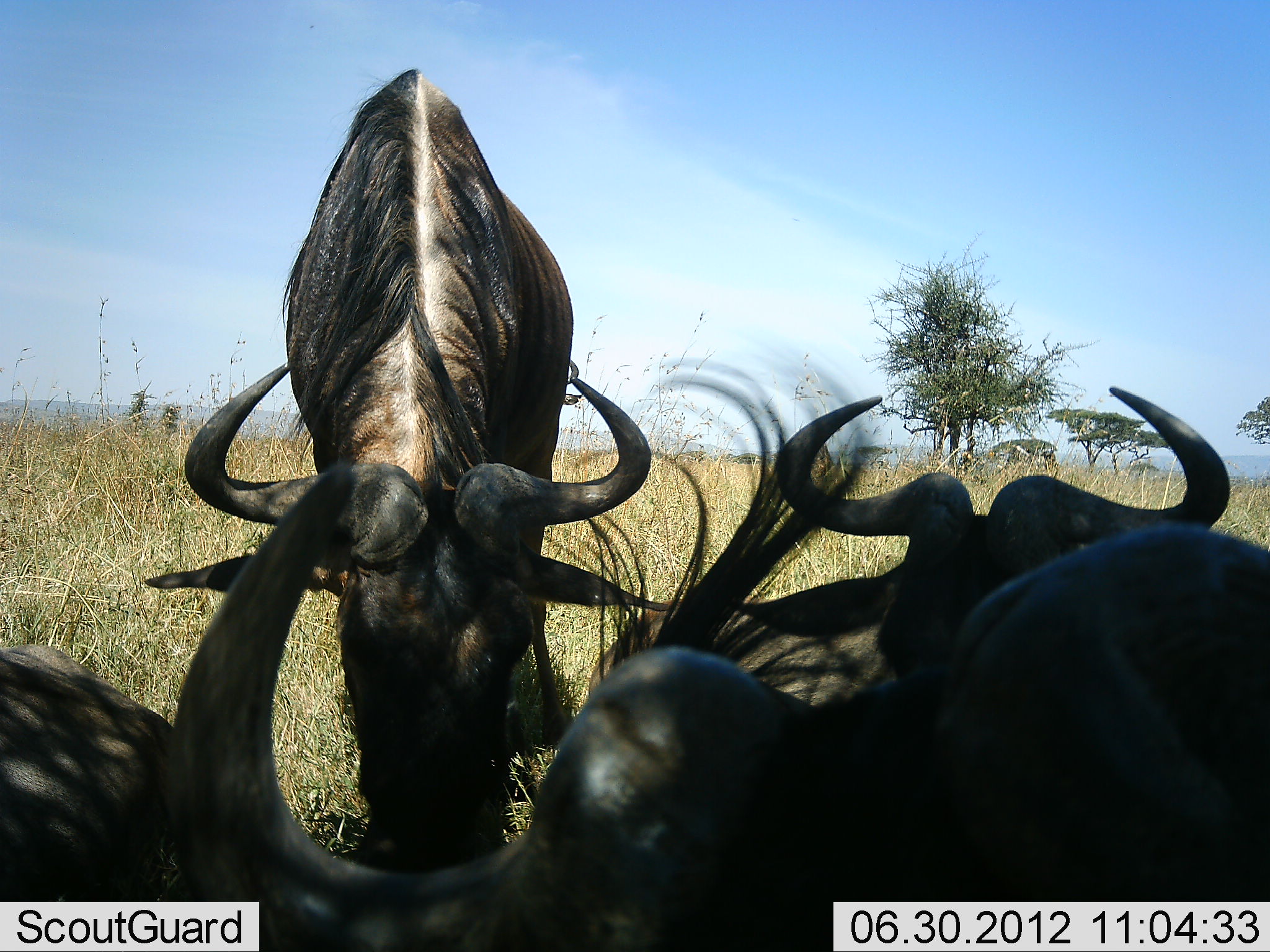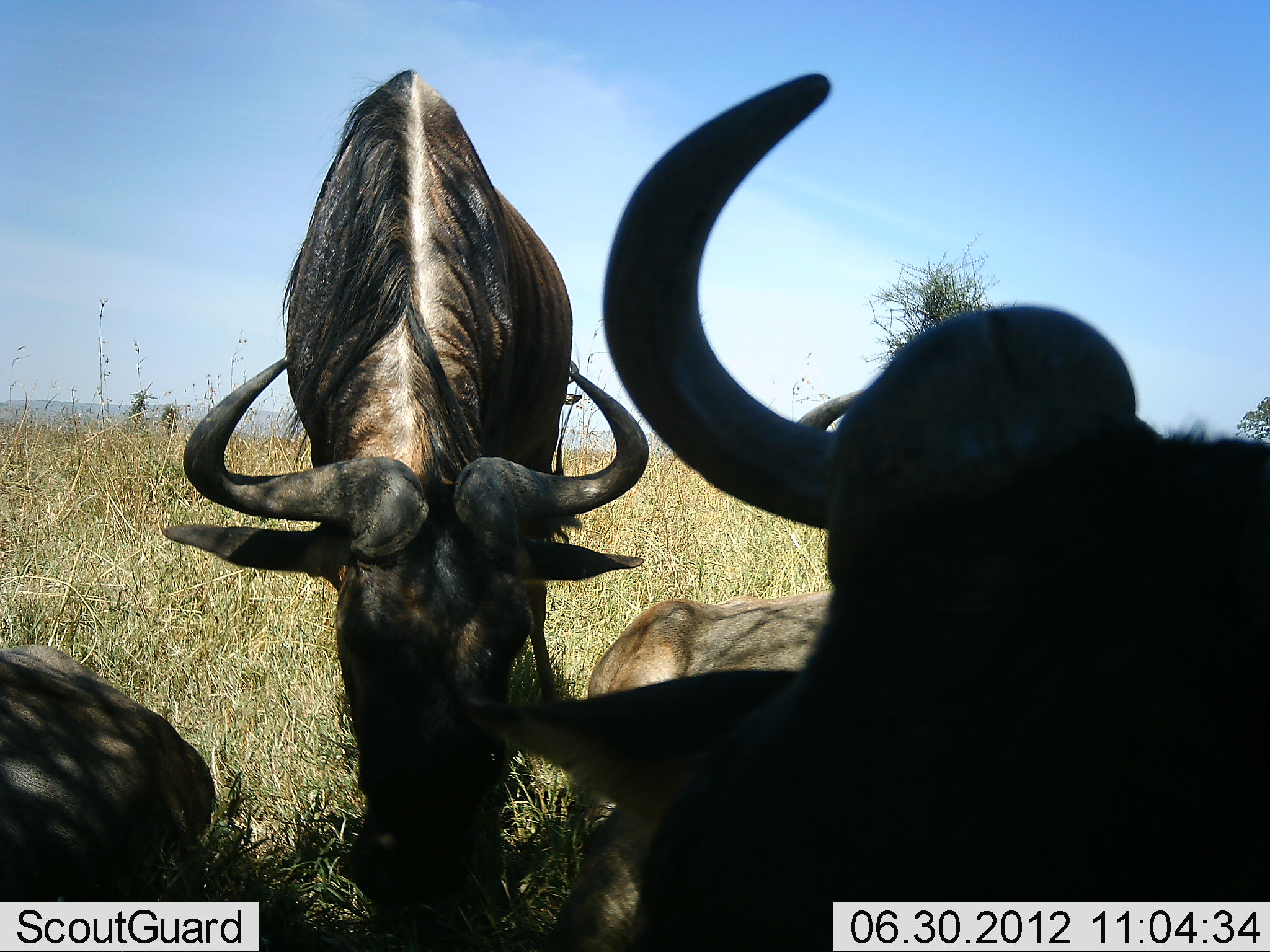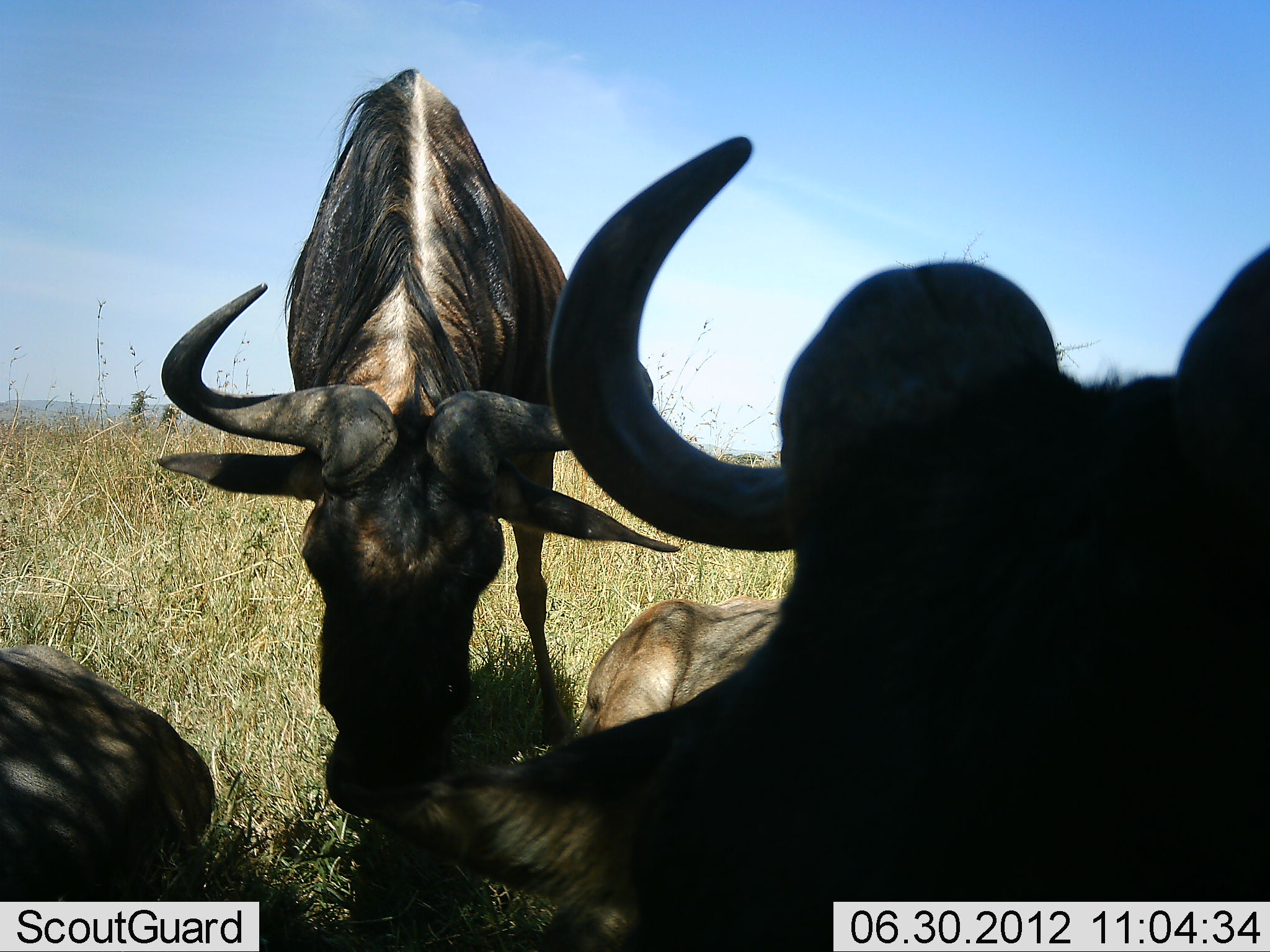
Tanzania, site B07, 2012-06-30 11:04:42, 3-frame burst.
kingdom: Animalia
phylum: Chordata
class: Mammalia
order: Artiodactyla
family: Bovidae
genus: Connochaetes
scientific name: Connochaetes taurinus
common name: blue wildebeest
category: wildebeest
Wildebeest (blue wildebeest) (Connochaetes taurinus), count 4. Behavior (volunteer vote fractions): standing 80%, resting 90%, moving 0%, interacting 10%. Young present (vote fraction): 0%. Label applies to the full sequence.